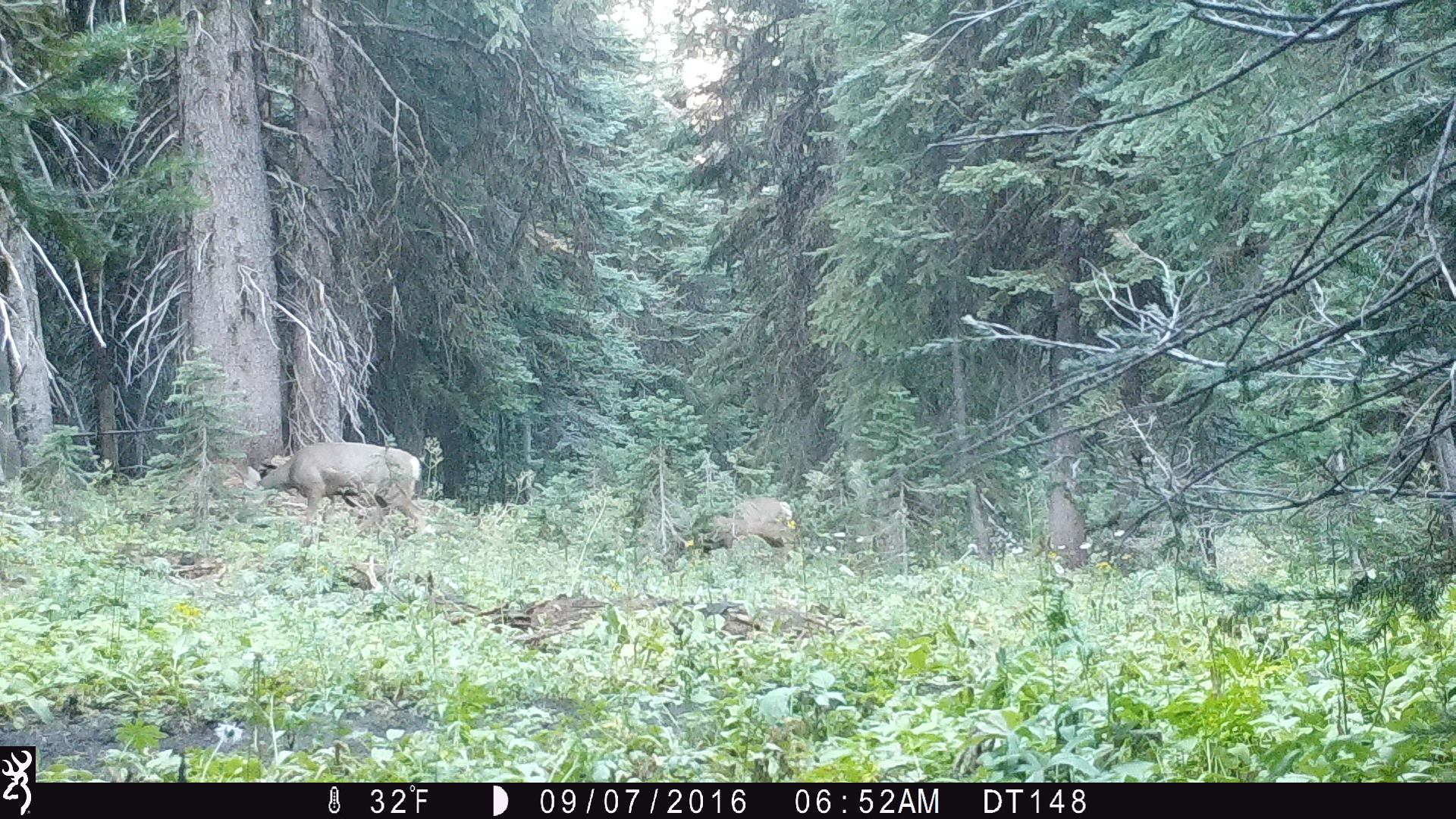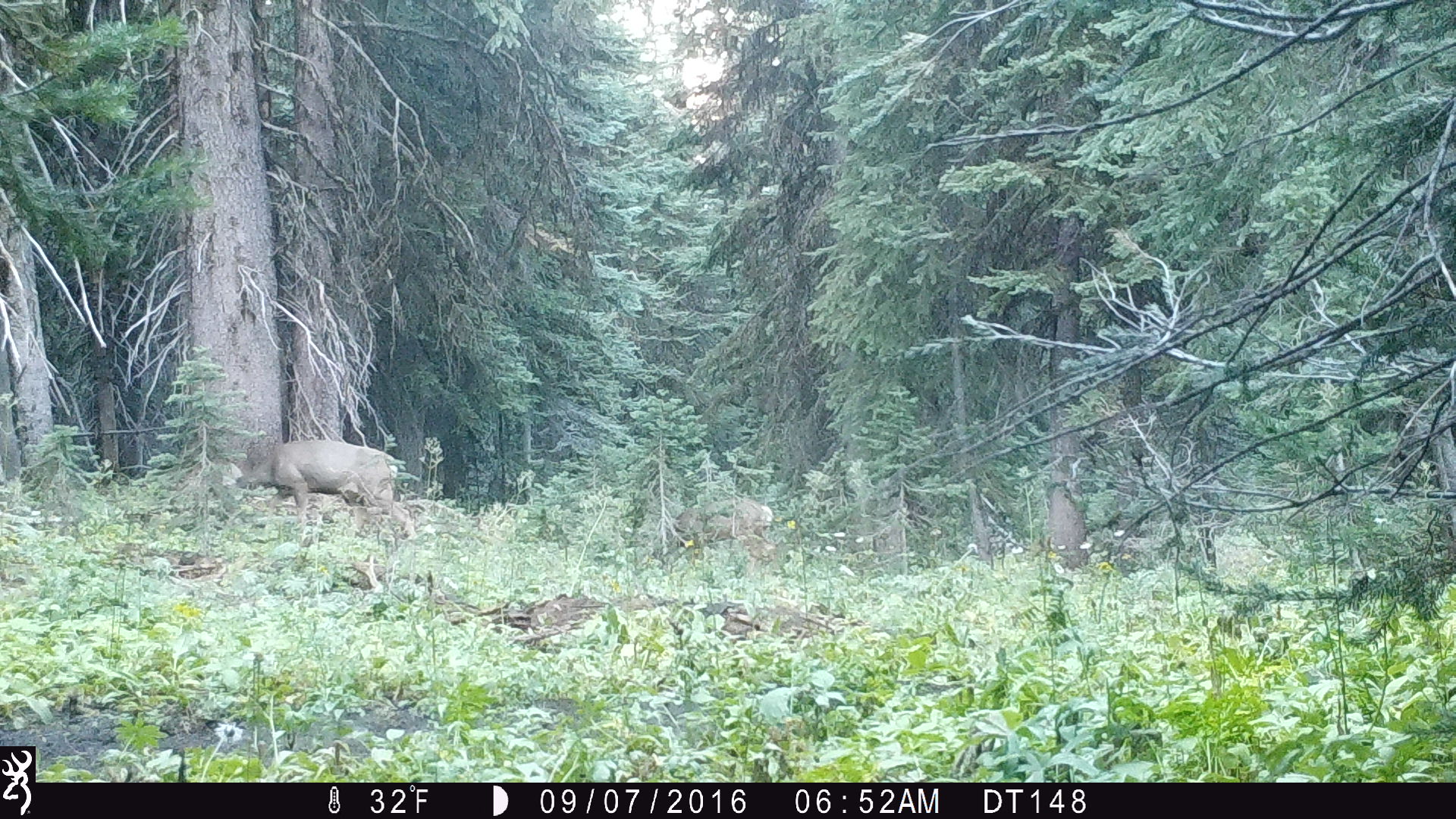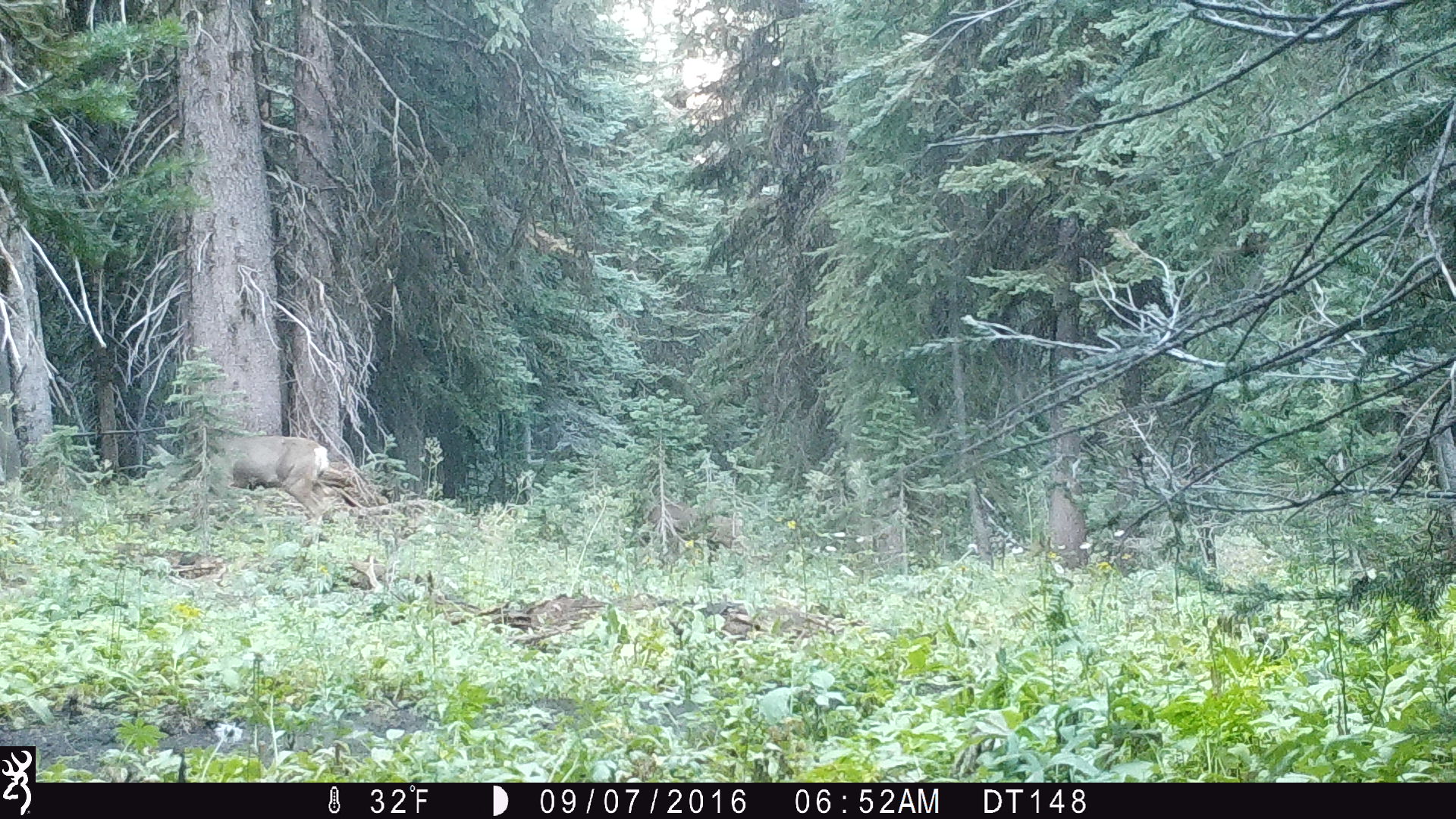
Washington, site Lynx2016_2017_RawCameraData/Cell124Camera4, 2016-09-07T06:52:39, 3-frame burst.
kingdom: Animalia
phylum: Chordata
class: Mammalia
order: Artiodactyla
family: Cervidae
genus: Odocoileus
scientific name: Odocoileus hemionus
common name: mule deer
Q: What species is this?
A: Odocoileus hemionus (mule deer).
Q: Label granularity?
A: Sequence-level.